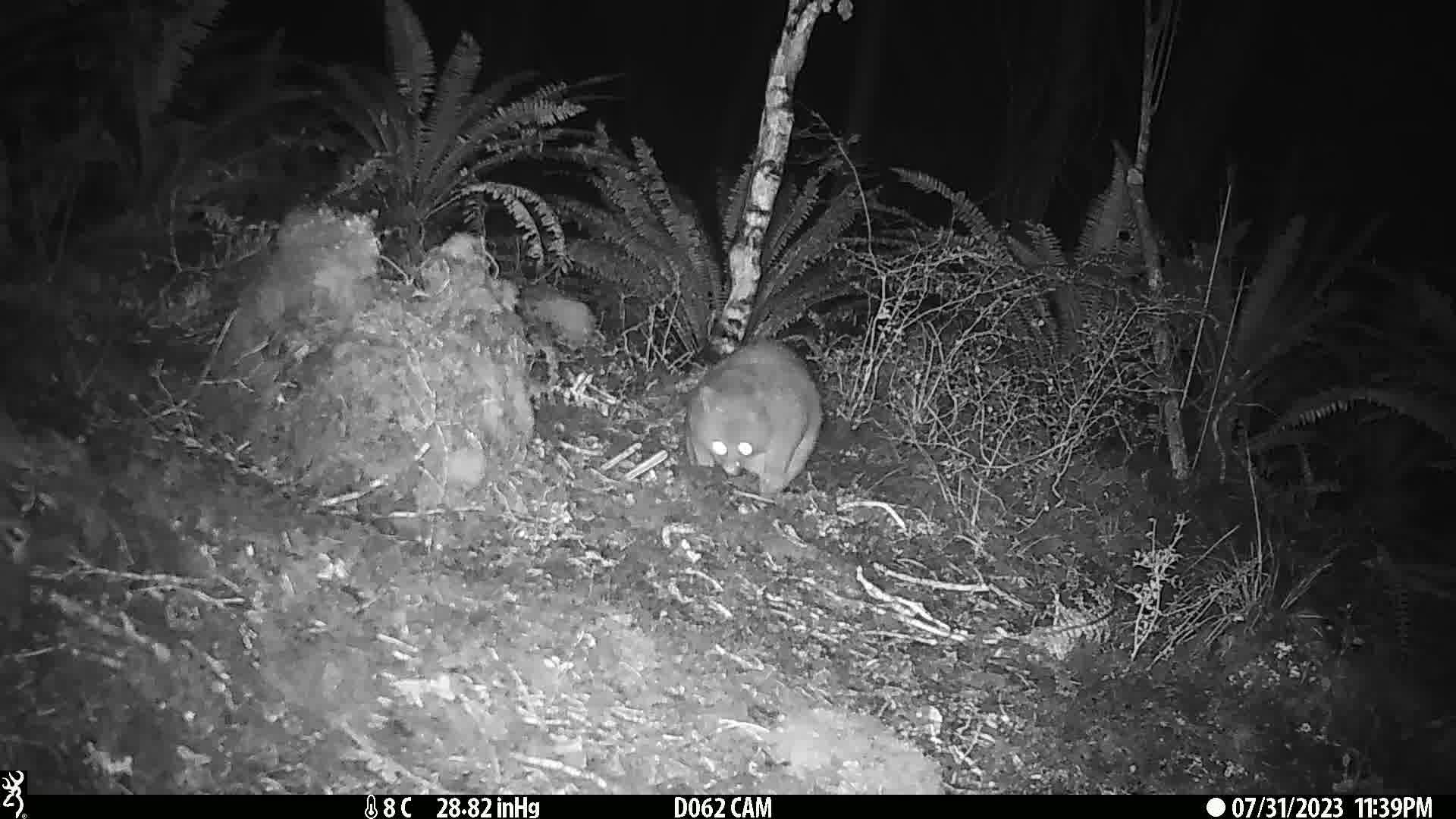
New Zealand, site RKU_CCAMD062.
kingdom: Animalia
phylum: Chordata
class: Mammalia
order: Diprotodontia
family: Phalangeridae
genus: Trichosurus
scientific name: Trichosurus vulpecula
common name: common brushtail possum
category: possum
Possum (common brushtail possum) (Trichosurus vulpecula).